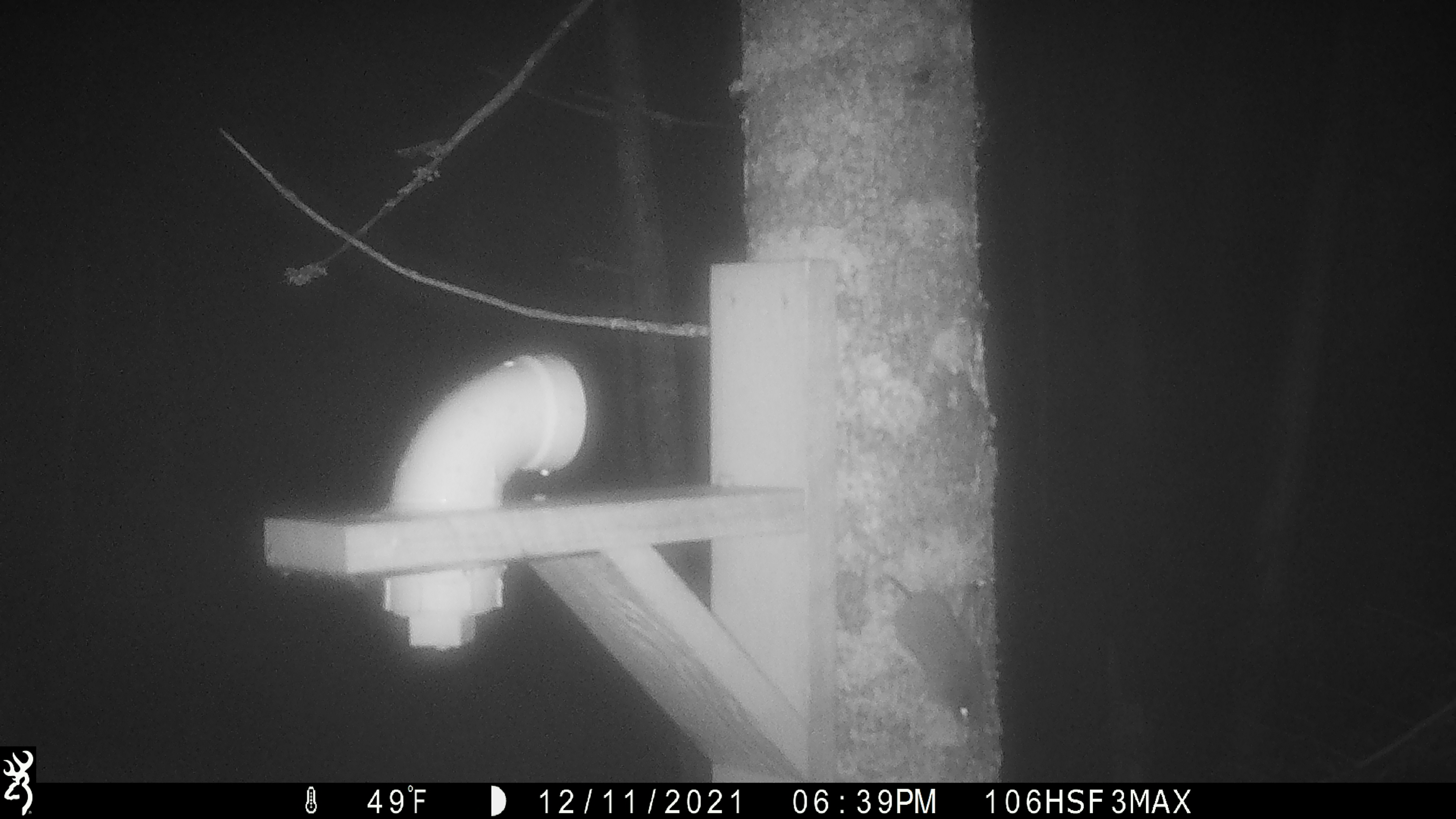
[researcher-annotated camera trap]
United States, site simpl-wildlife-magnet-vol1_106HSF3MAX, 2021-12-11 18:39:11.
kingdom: Animalia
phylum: Chordata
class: Mammalia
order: Rodentia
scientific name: Rodentia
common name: mouse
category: mouse sp.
Mouse sp. (mouse) (Rodentia).